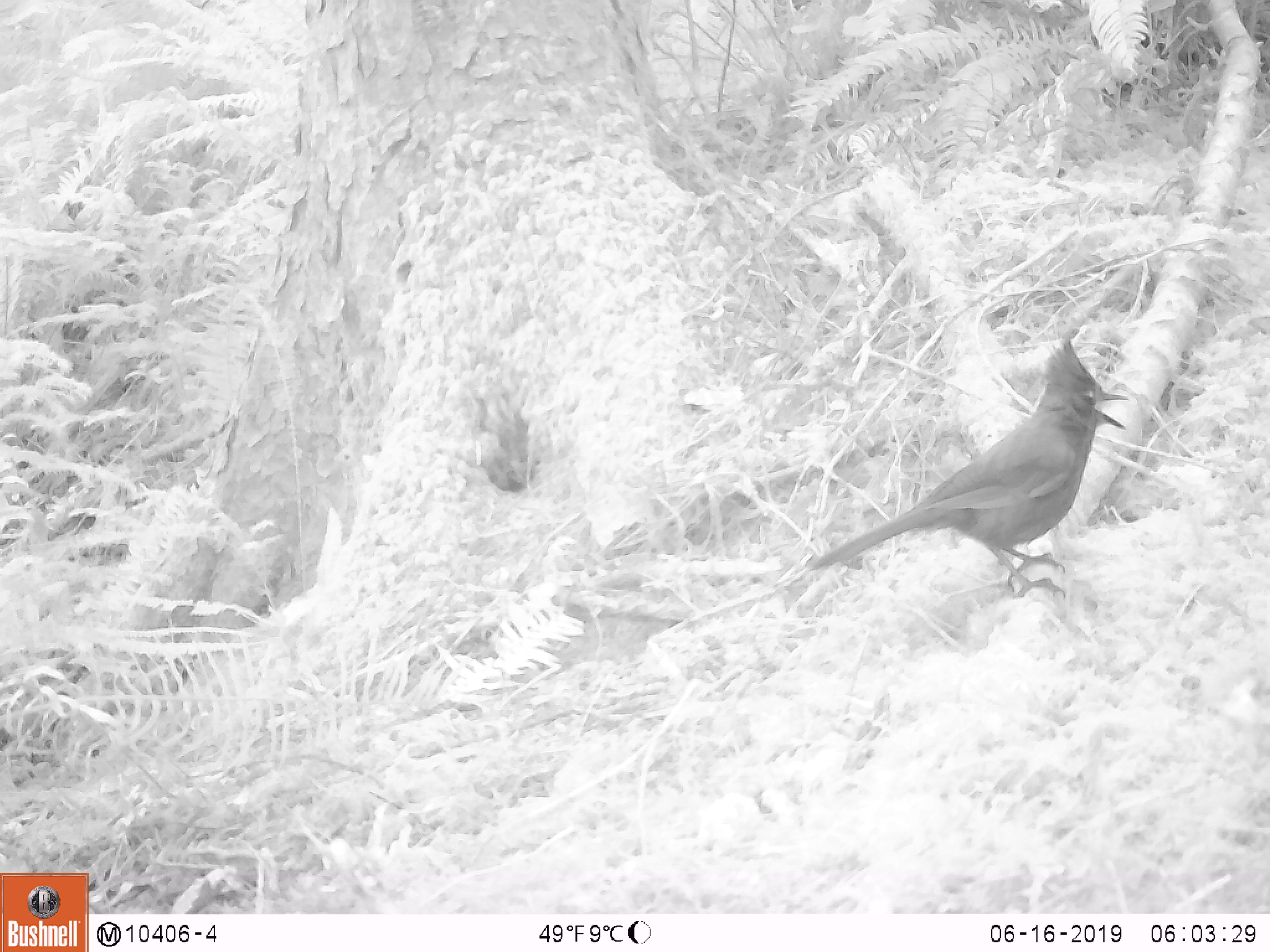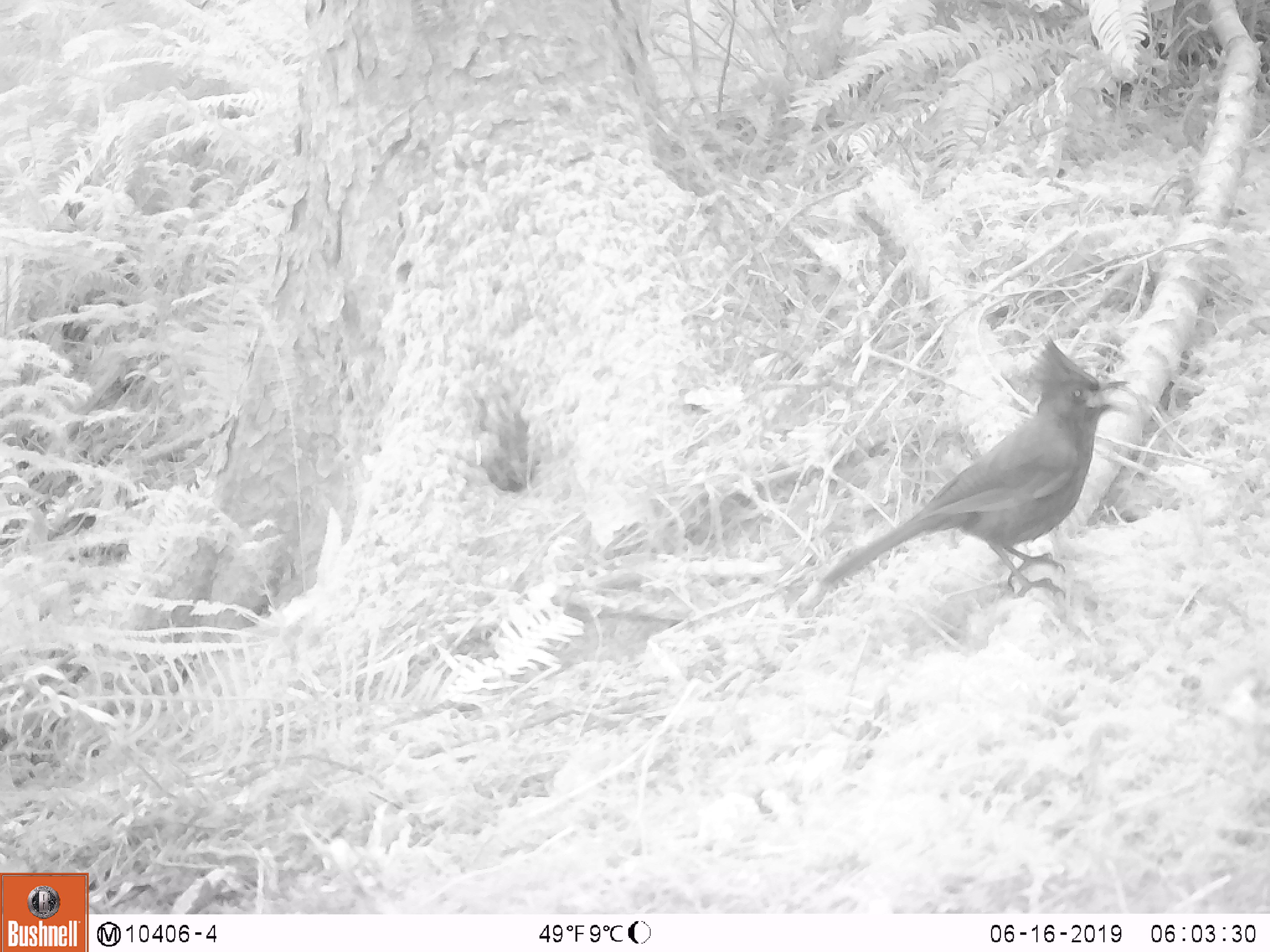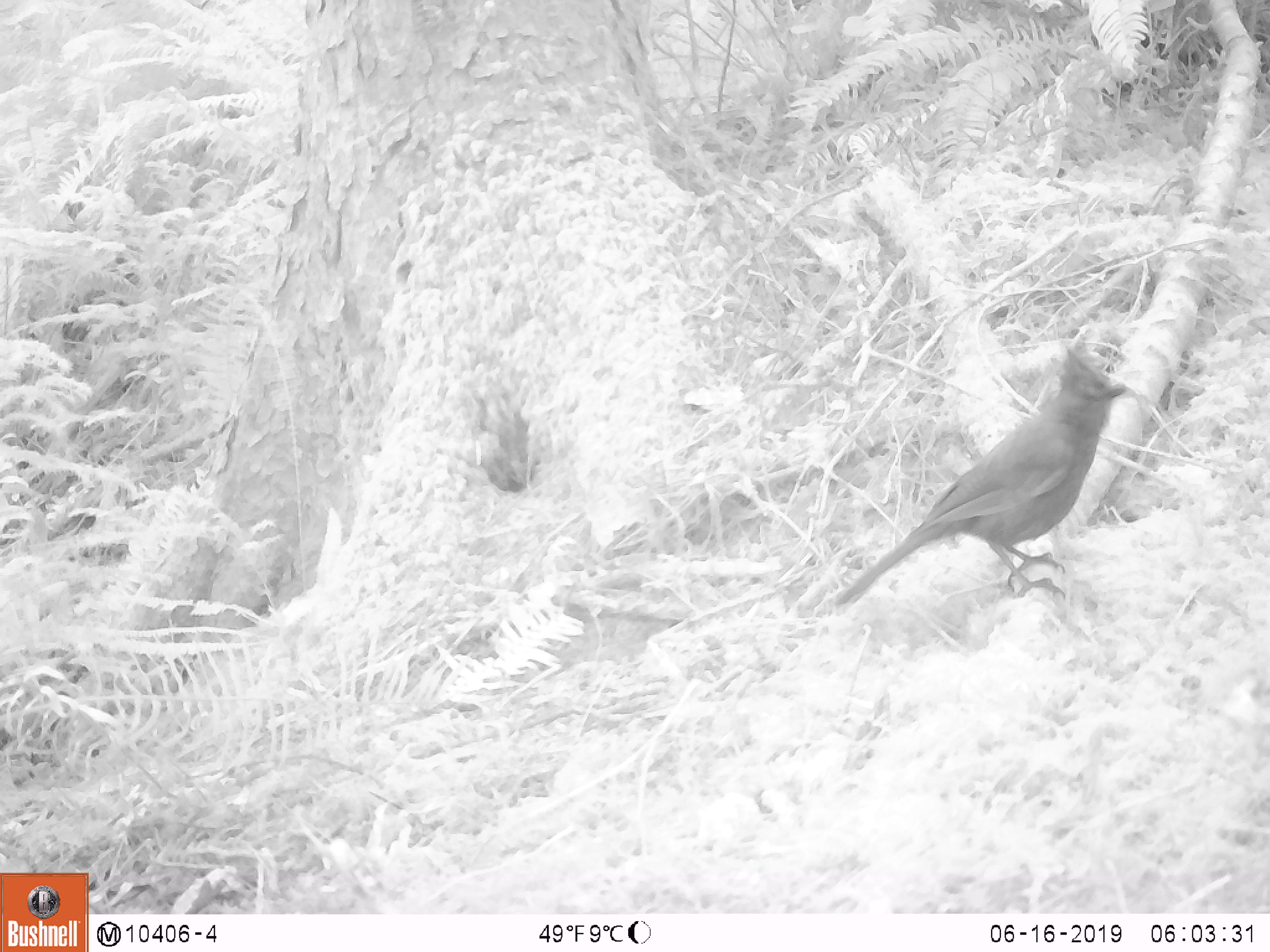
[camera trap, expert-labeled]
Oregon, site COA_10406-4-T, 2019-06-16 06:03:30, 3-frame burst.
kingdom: Animalia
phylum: Chordata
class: Aves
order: Passeriformes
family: Corvidae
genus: Cyanocitta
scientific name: Cyanocitta stelleri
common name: steller's jay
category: stellers jay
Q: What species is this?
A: Stellers jay (steller's jay) (Cyanocitta stelleri).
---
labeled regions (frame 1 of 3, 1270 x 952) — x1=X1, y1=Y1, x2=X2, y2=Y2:
stellers jay: x1=810, y1=342, x2=1130, y2=597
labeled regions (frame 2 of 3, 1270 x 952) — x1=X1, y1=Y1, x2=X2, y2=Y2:
stellers jay: x1=823, y1=341, x2=1129, y2=600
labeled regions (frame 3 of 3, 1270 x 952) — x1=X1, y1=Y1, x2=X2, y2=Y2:
stellers jay: x1=832, y1=340, x2=1132, y2=618